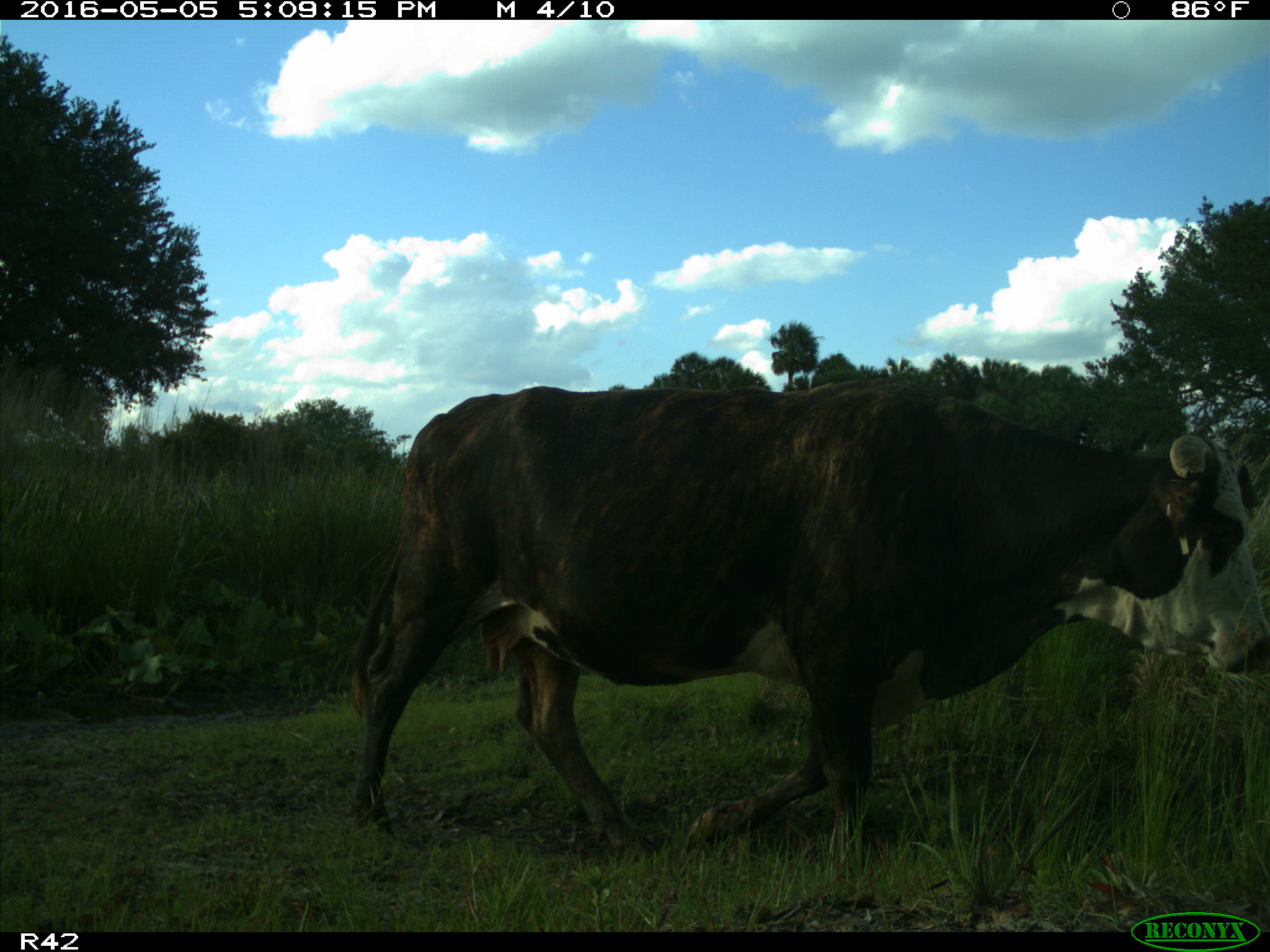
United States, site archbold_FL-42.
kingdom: Animalia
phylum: Chordata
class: Mammalia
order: Artiodactyla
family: Bovidae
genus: Bos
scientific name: Bos taurus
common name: domestic cow